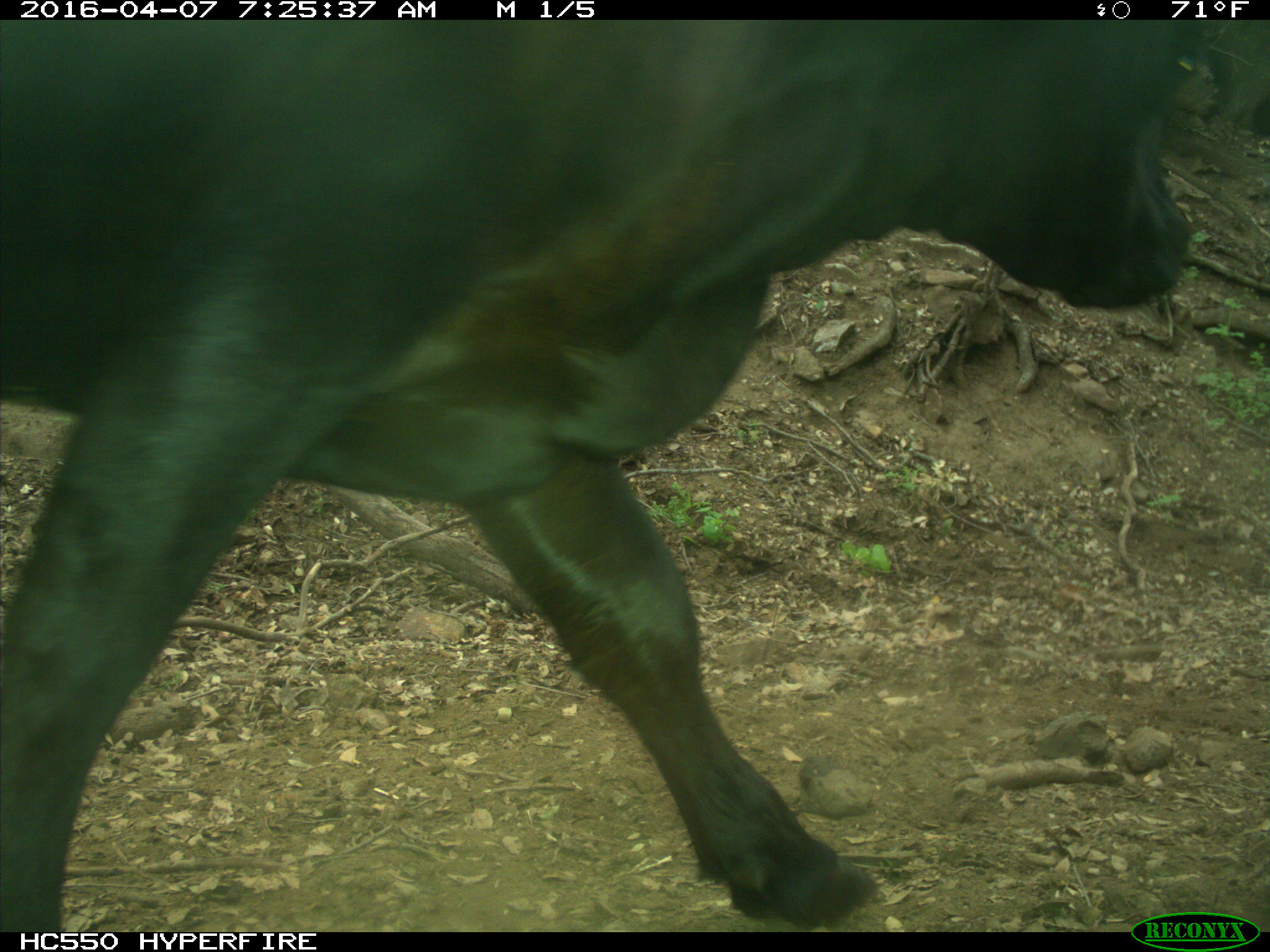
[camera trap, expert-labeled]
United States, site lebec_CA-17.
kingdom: Animalia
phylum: Chordata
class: Mammalia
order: Artiodactyla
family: Bovidae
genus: Bos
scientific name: Bos taurus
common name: domestic cow